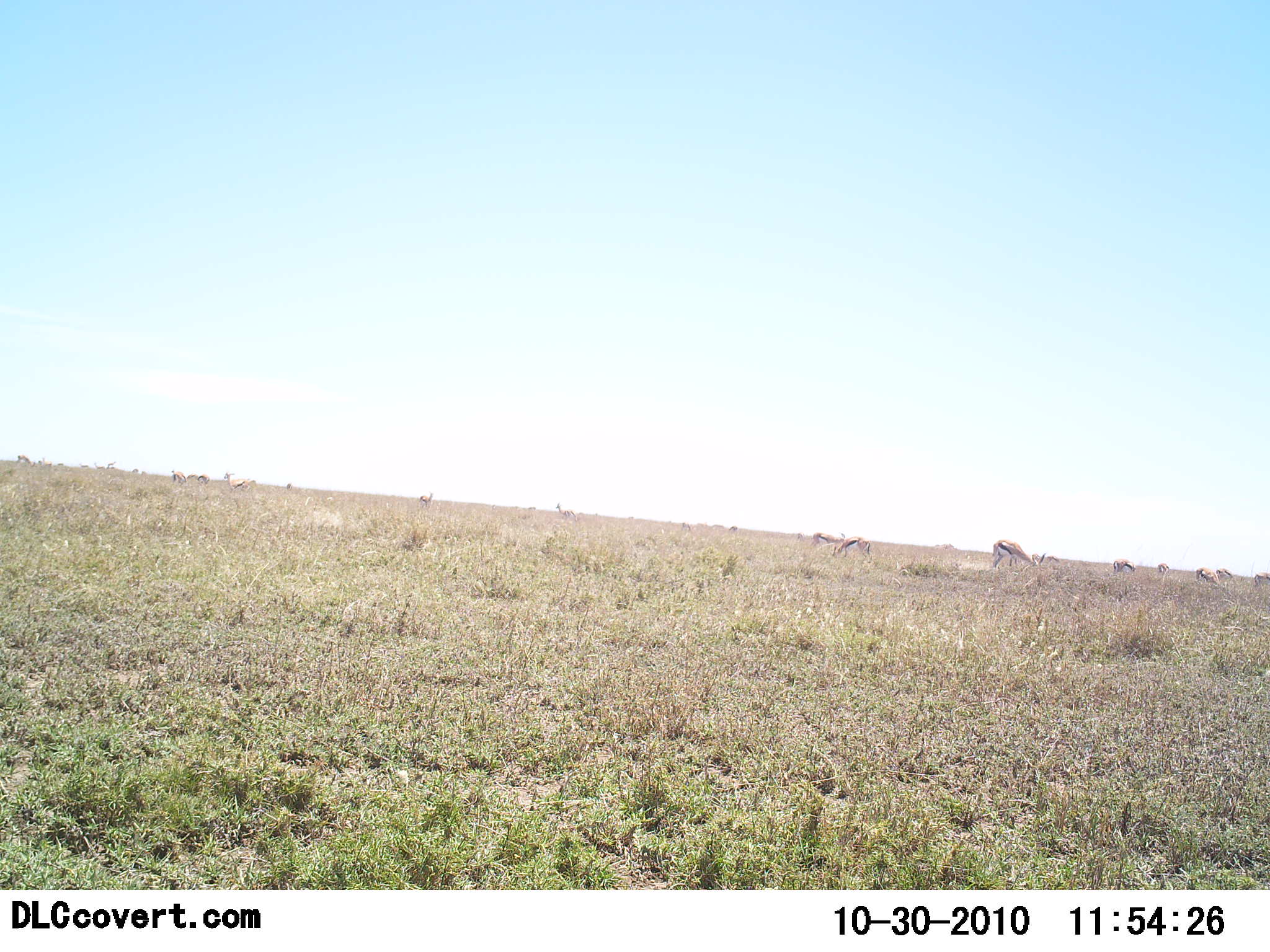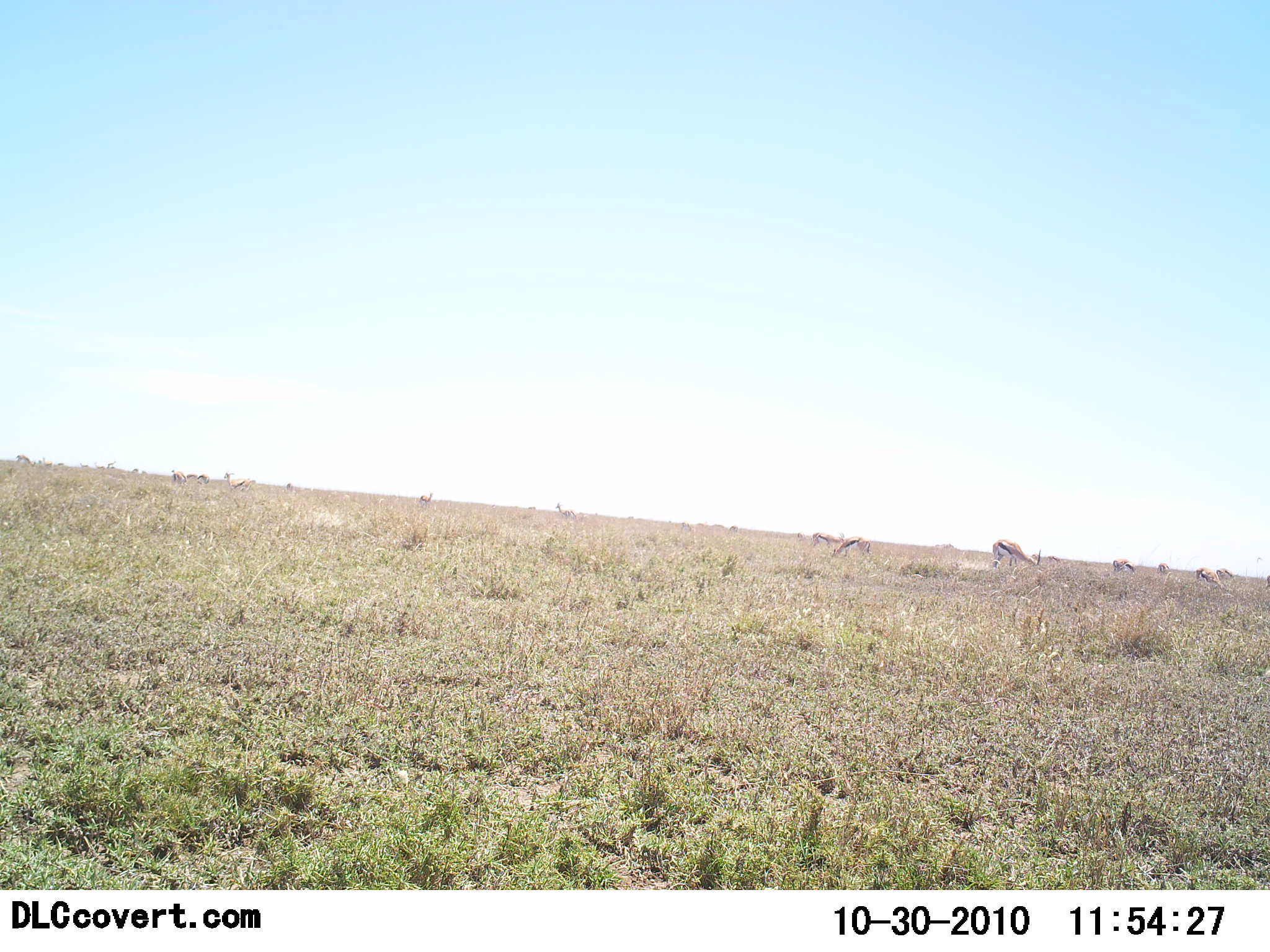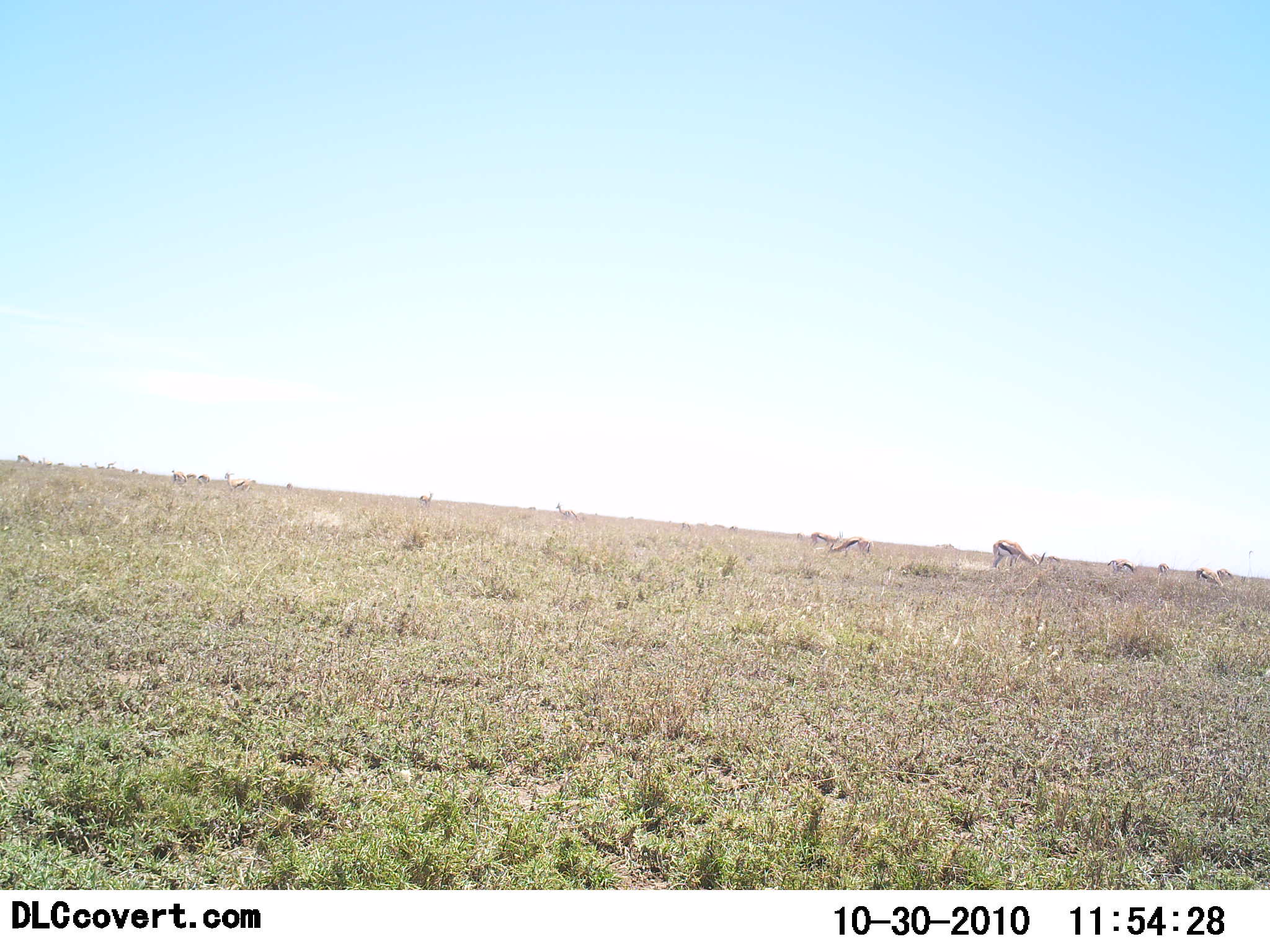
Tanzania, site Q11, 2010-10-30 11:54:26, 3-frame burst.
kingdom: Animalia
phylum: Chordata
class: Mammalia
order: Artiodactyla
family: Bovidae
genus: Eudorcas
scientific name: Eudorcas thomsonii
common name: thomson's gazelle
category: gazellethomsons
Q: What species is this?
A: Gazellethomsons (thomson's gazelle) (Eudorcas thomsonii).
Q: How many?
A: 11-50.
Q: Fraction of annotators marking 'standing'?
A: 50%.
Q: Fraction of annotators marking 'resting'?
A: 12%.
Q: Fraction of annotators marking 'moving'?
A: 19%.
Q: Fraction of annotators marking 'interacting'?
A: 0%.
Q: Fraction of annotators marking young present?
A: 0%.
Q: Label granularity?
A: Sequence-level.